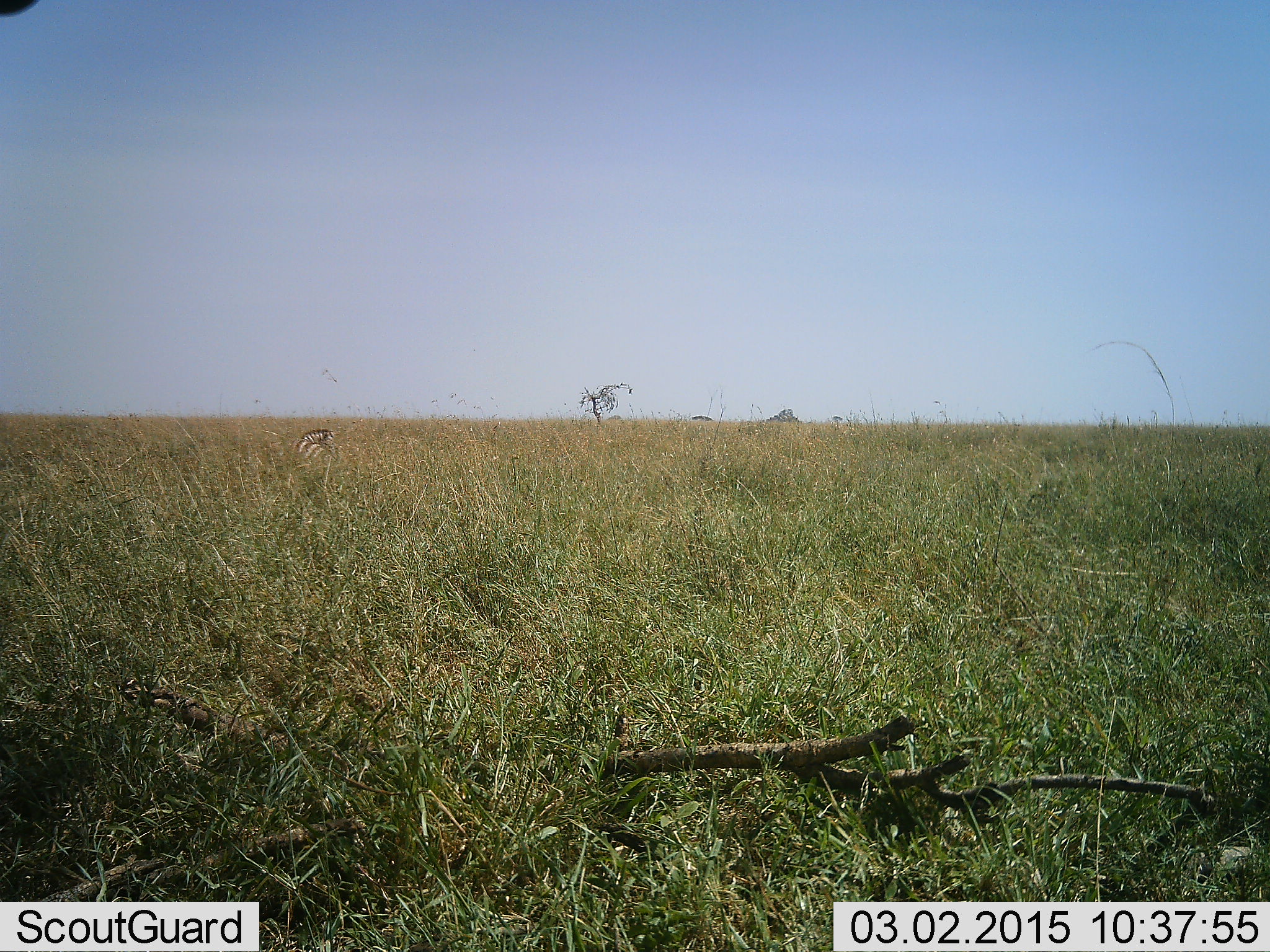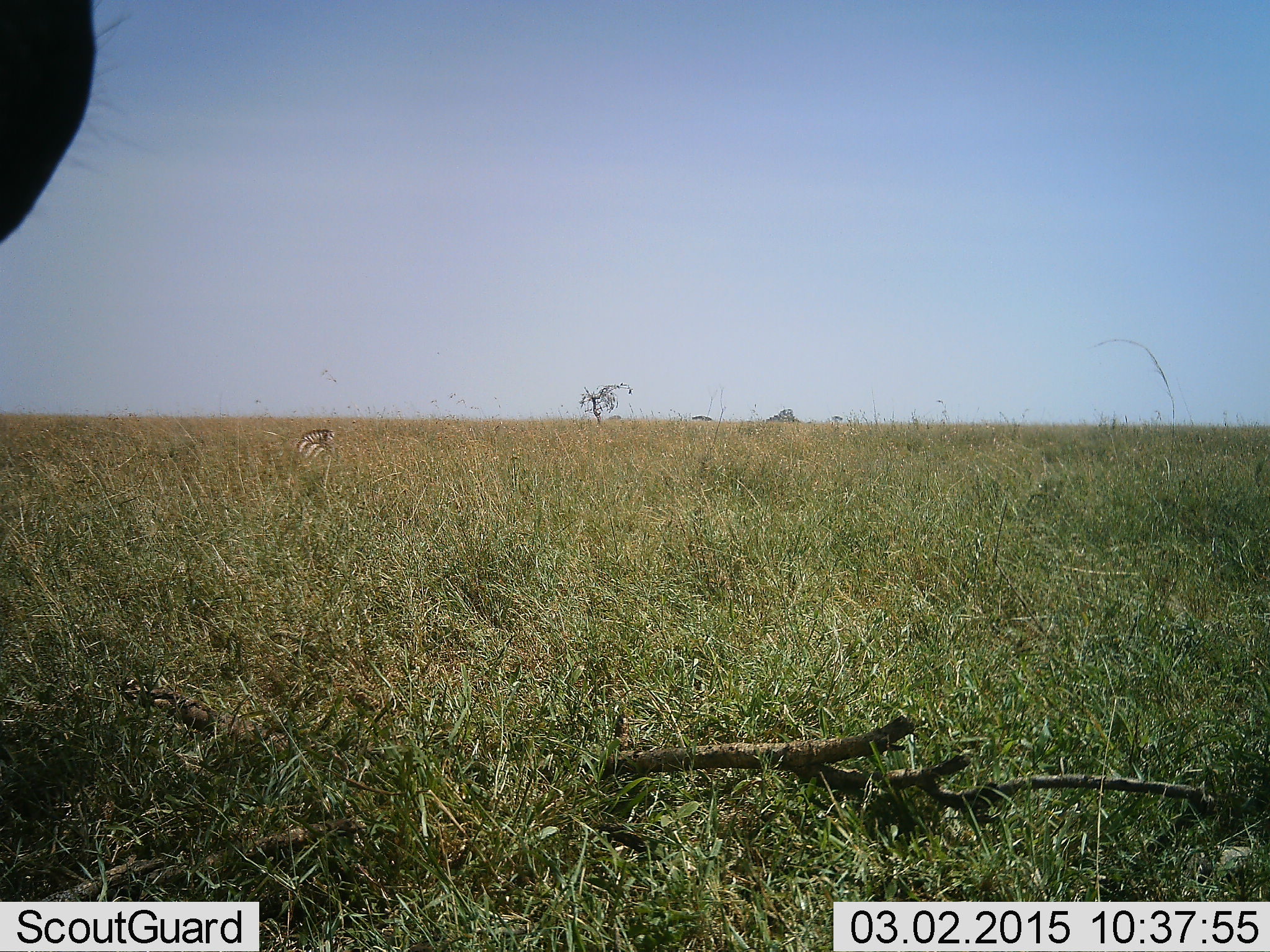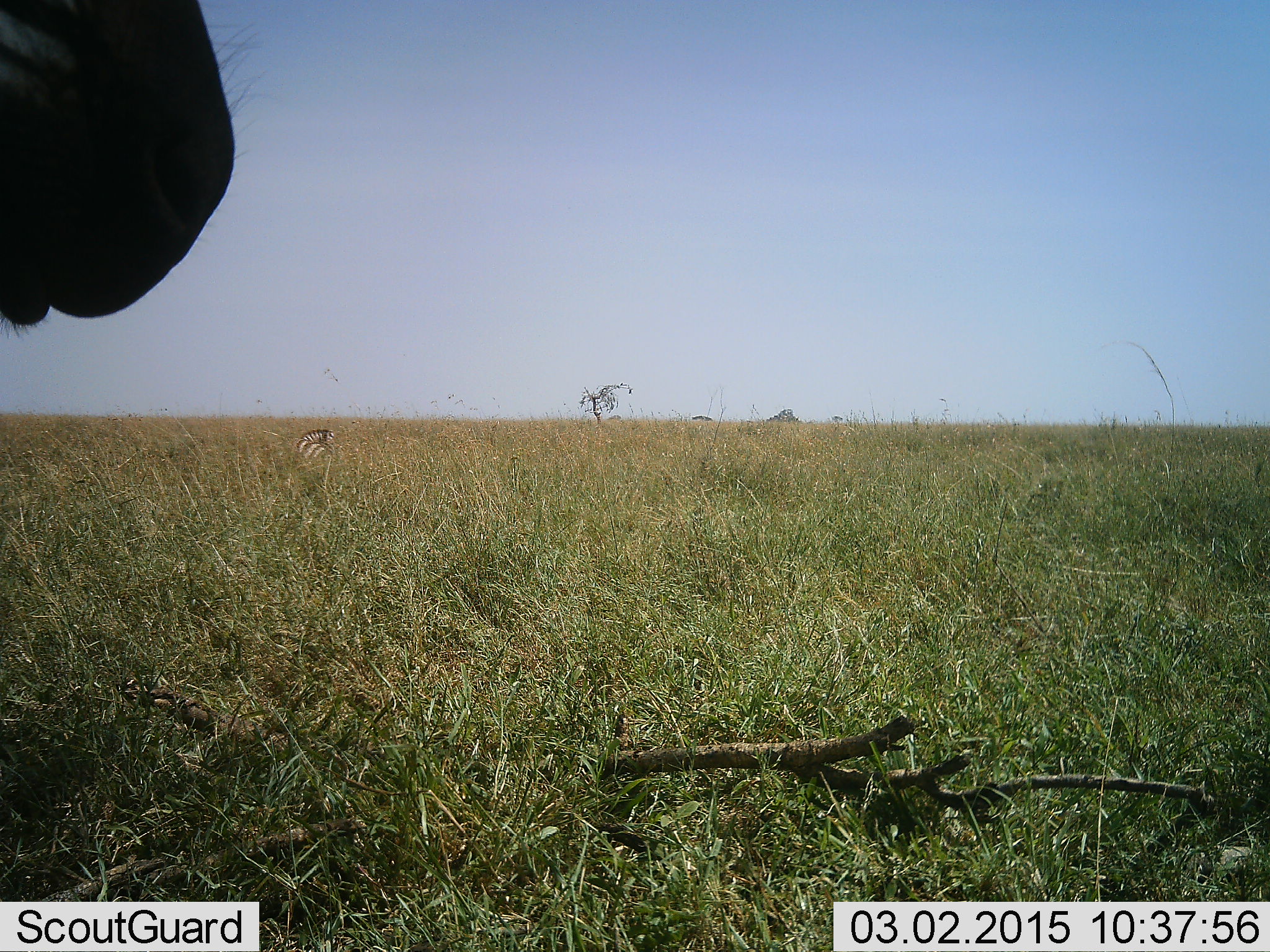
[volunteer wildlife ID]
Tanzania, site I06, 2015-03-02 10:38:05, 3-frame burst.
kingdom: Animalia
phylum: Chordata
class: Mammalia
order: Perissodactyla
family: Equidae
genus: Equus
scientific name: Equus quagga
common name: plains zebra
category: zebra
Zebra (plains zebra) (Equus quagga), count 2. Behavior (volunteer vote fractions): standing 90%, resting 40%, moving 0%, interacting 0%. Young present (vote fraction): 30%. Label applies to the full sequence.